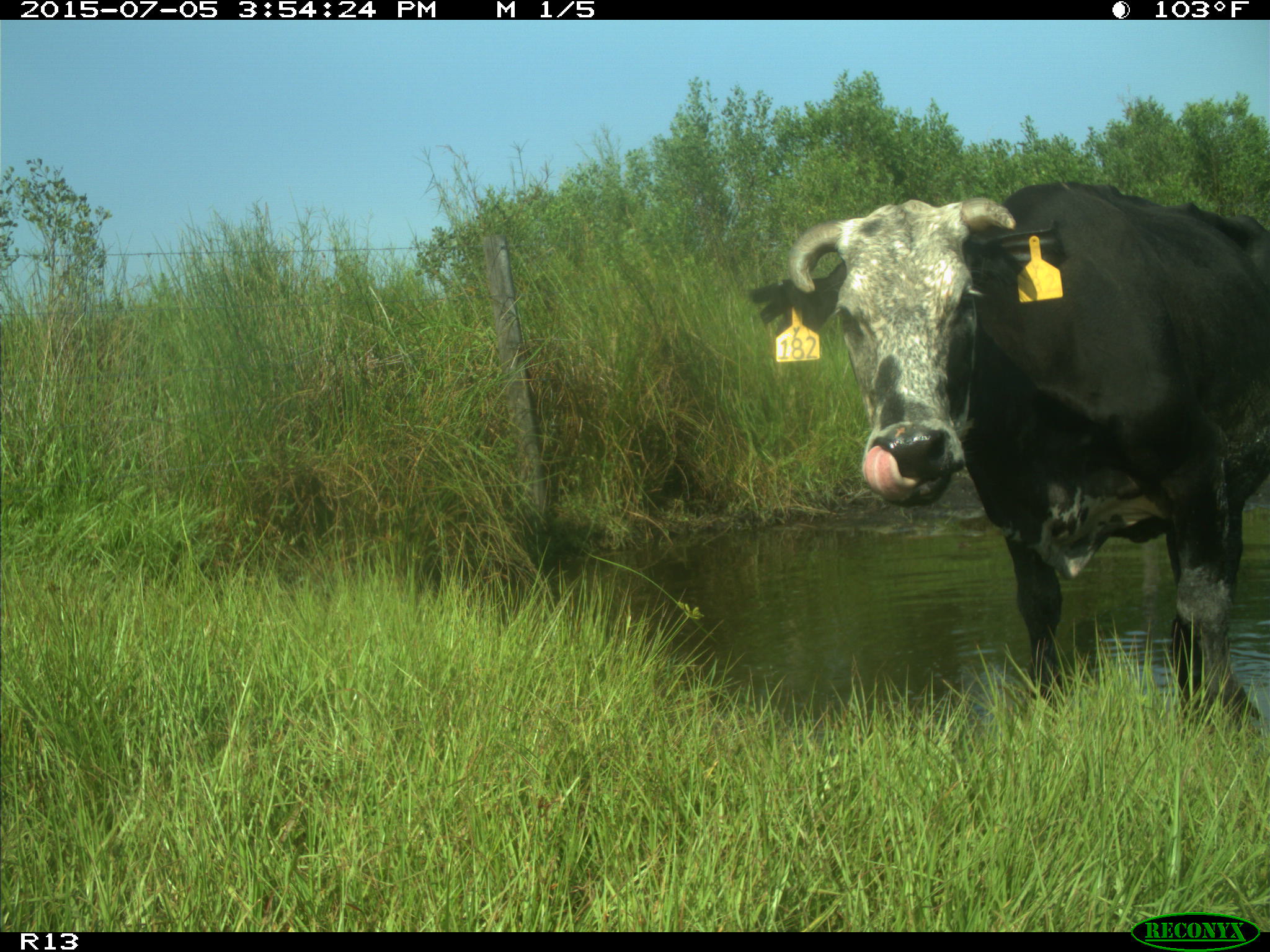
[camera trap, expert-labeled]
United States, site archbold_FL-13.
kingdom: Animalia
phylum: Chordata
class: Mammalia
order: Artiodactyla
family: Bovidae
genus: Bos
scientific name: Bos taurus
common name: domestic cow